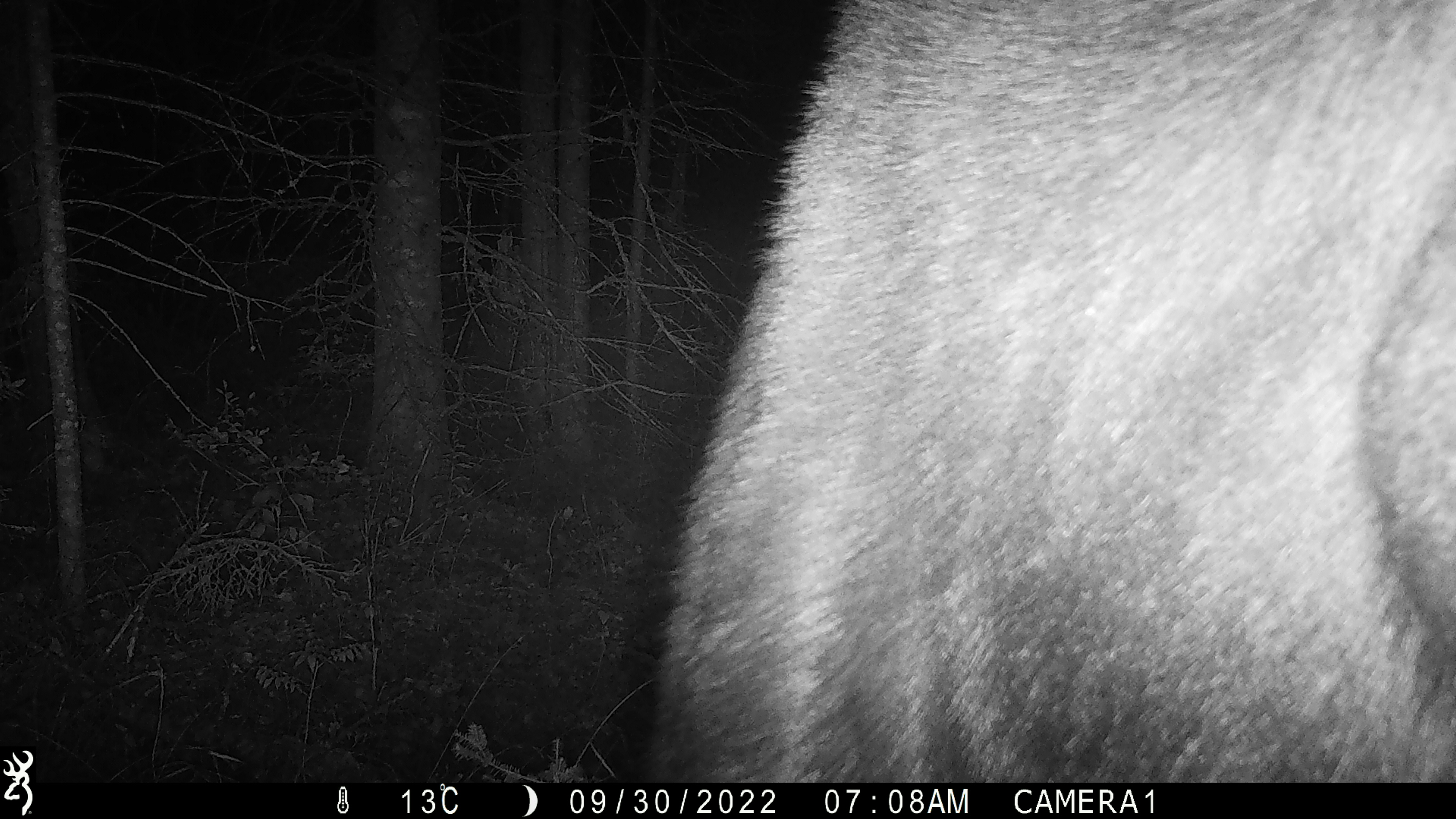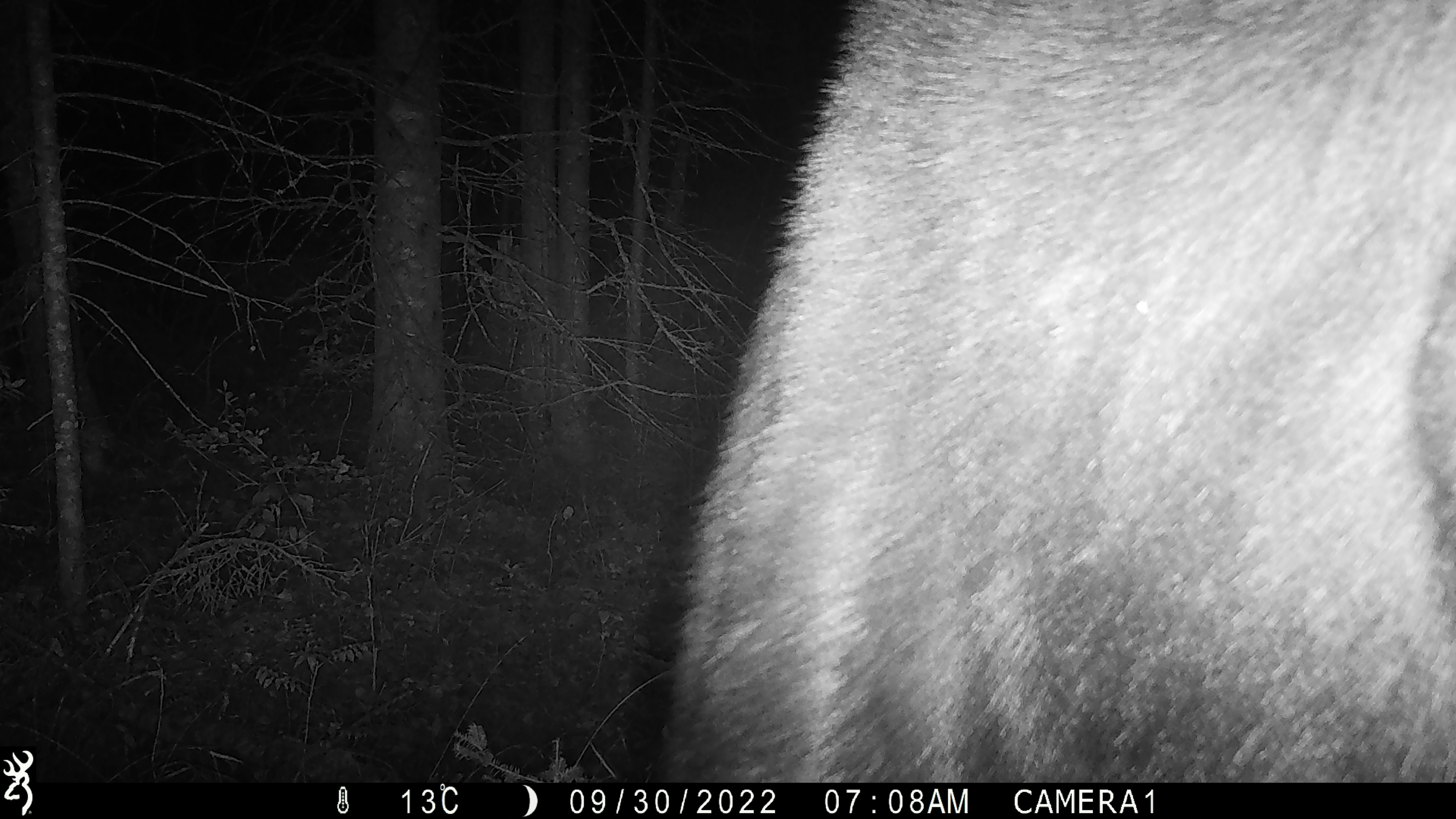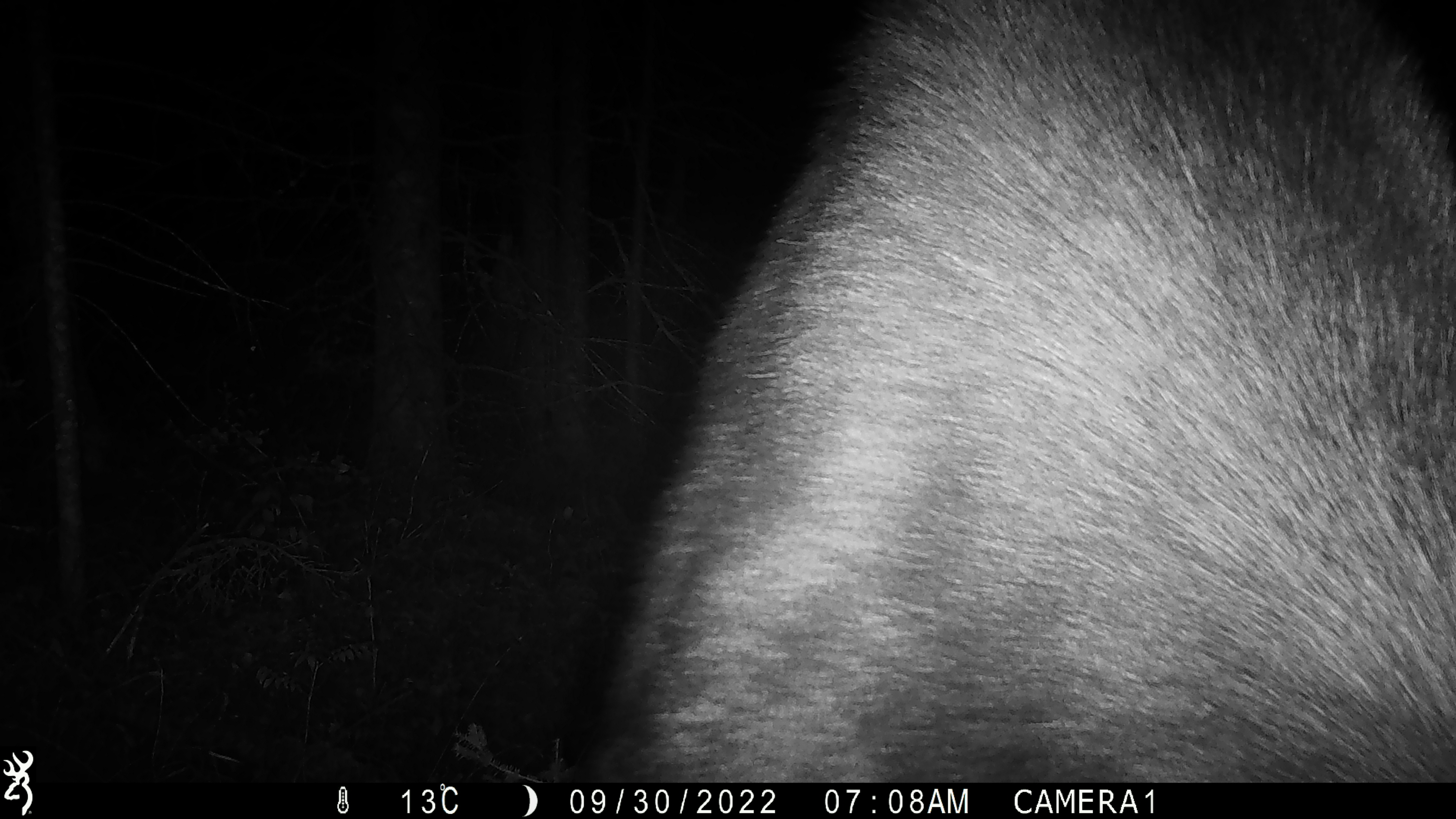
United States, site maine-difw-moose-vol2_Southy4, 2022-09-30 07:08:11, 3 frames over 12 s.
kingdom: Animalia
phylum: Chordata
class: Mammalia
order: Artiodactyla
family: Cervidae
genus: Alces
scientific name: Alces alces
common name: moose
Moose (Alces alces).